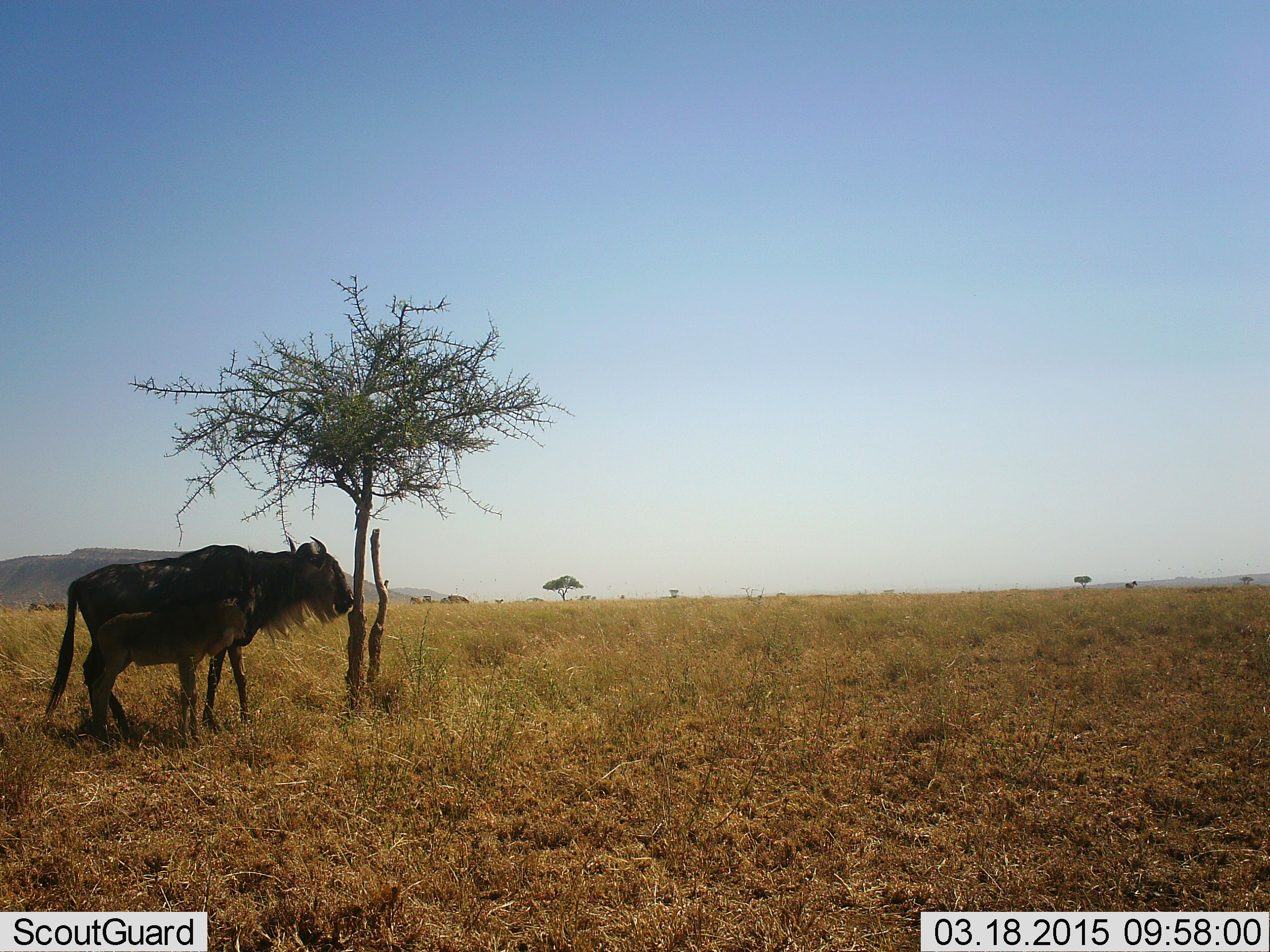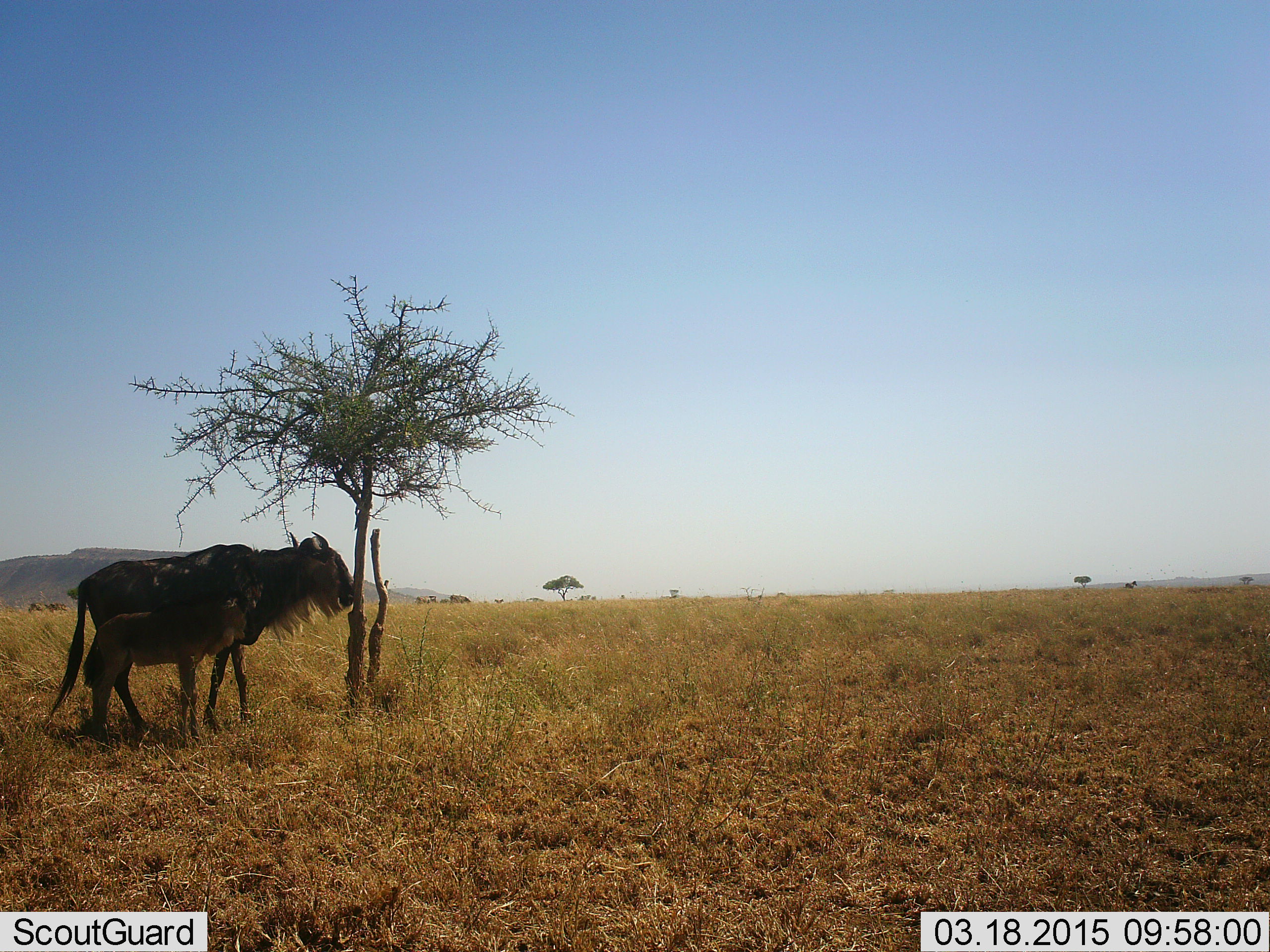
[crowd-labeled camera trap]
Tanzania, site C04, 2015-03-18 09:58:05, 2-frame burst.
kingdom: Animalia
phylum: Chordata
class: Mammalia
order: Artiodactyla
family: Bovidae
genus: Connochaetes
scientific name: Connochaetes taurinus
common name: blue wildebeest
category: wildebeest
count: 2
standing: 82%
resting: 18%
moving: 27%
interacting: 9%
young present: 64%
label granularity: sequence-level